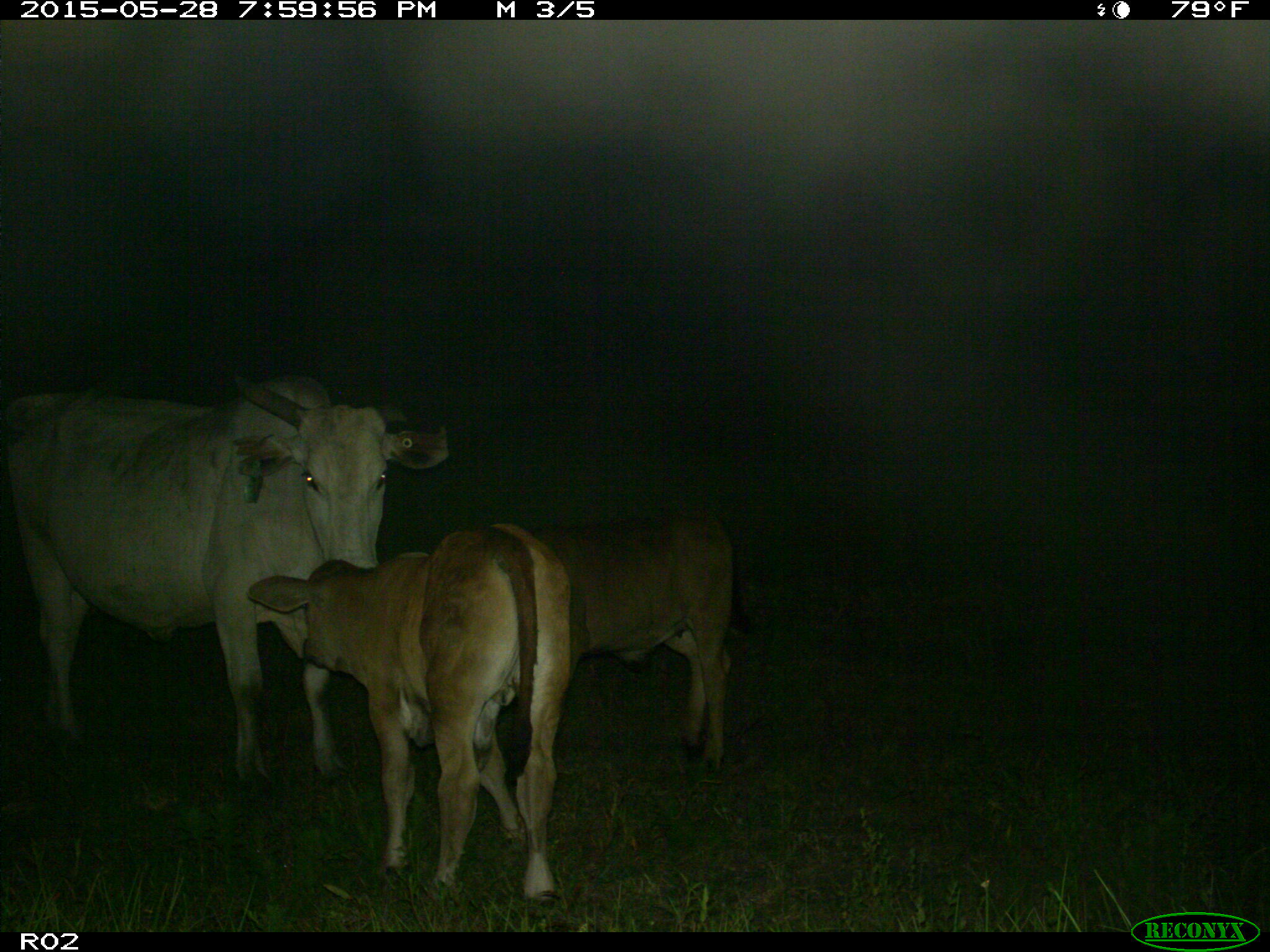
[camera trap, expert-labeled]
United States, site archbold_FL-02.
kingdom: Animalia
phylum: Chordata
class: Mammalia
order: Artiodactyla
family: Bovidae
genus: Bos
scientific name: Bos taurus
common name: domestic cow